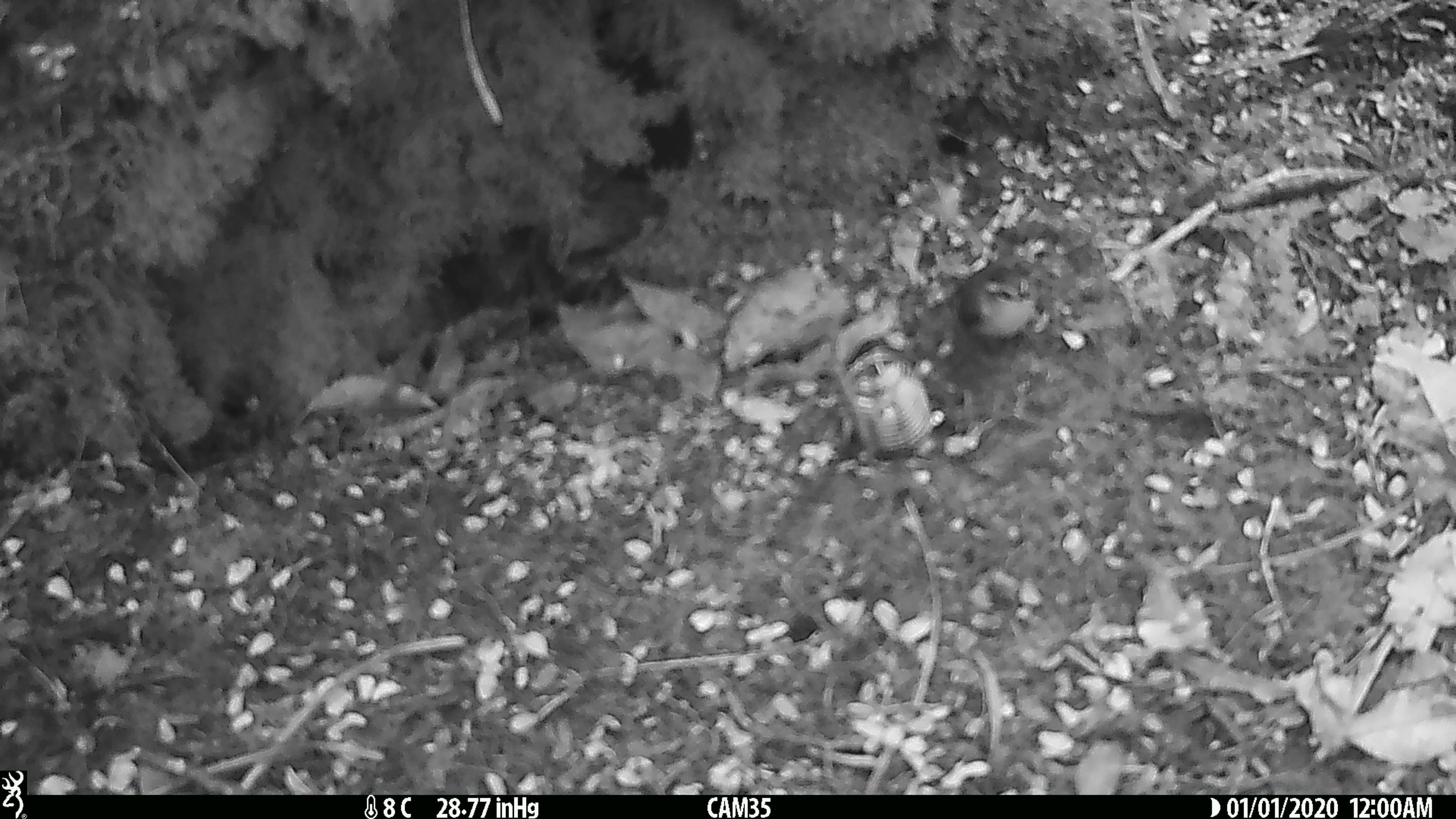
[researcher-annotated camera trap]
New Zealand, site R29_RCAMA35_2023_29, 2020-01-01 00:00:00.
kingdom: Animalia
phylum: Chordata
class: Aves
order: Passeriformes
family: Acanthisittidae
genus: Acanthisitta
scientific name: Acanthisitta chloris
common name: rifleman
Rifleman (Acanthisitta chloris).